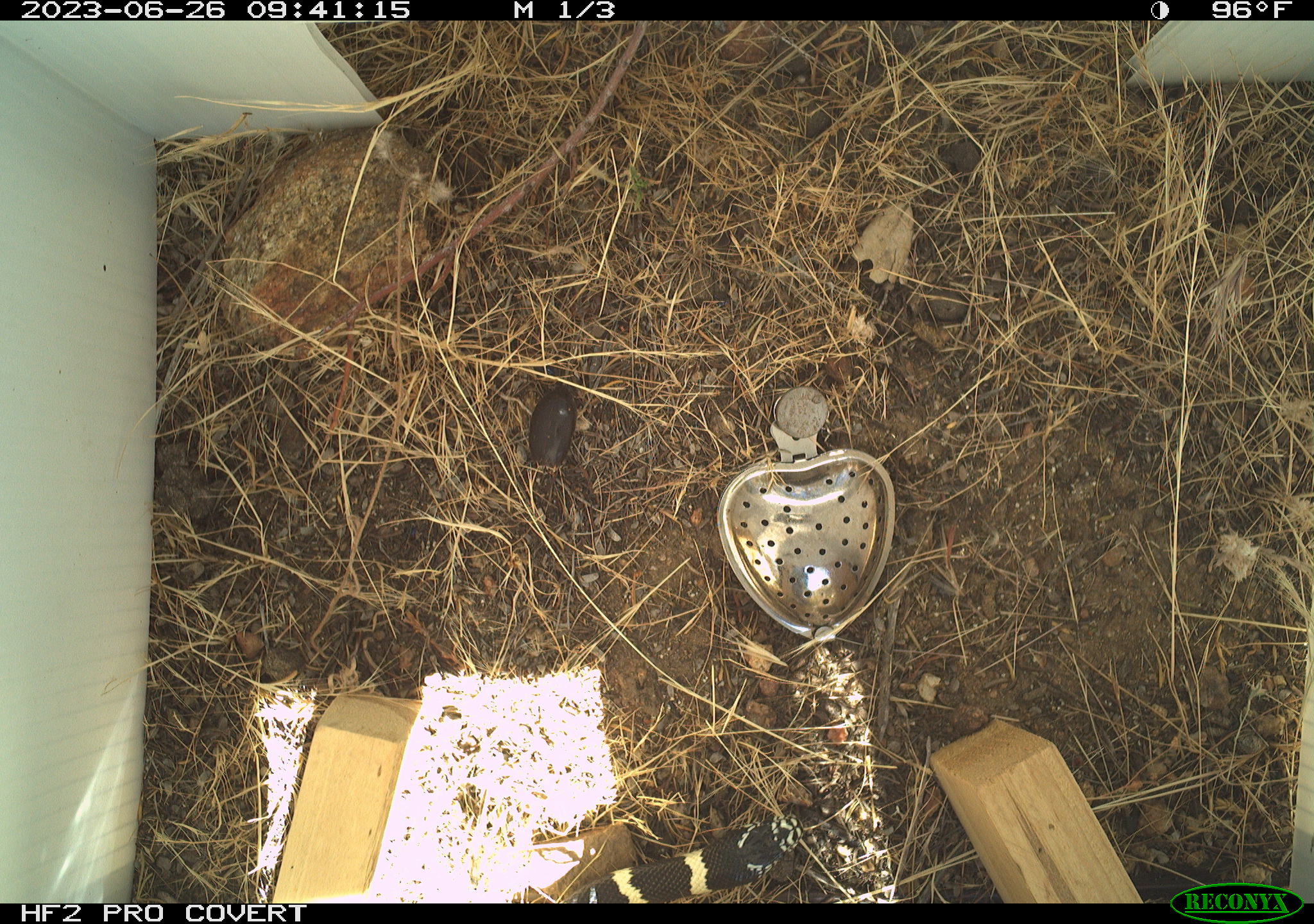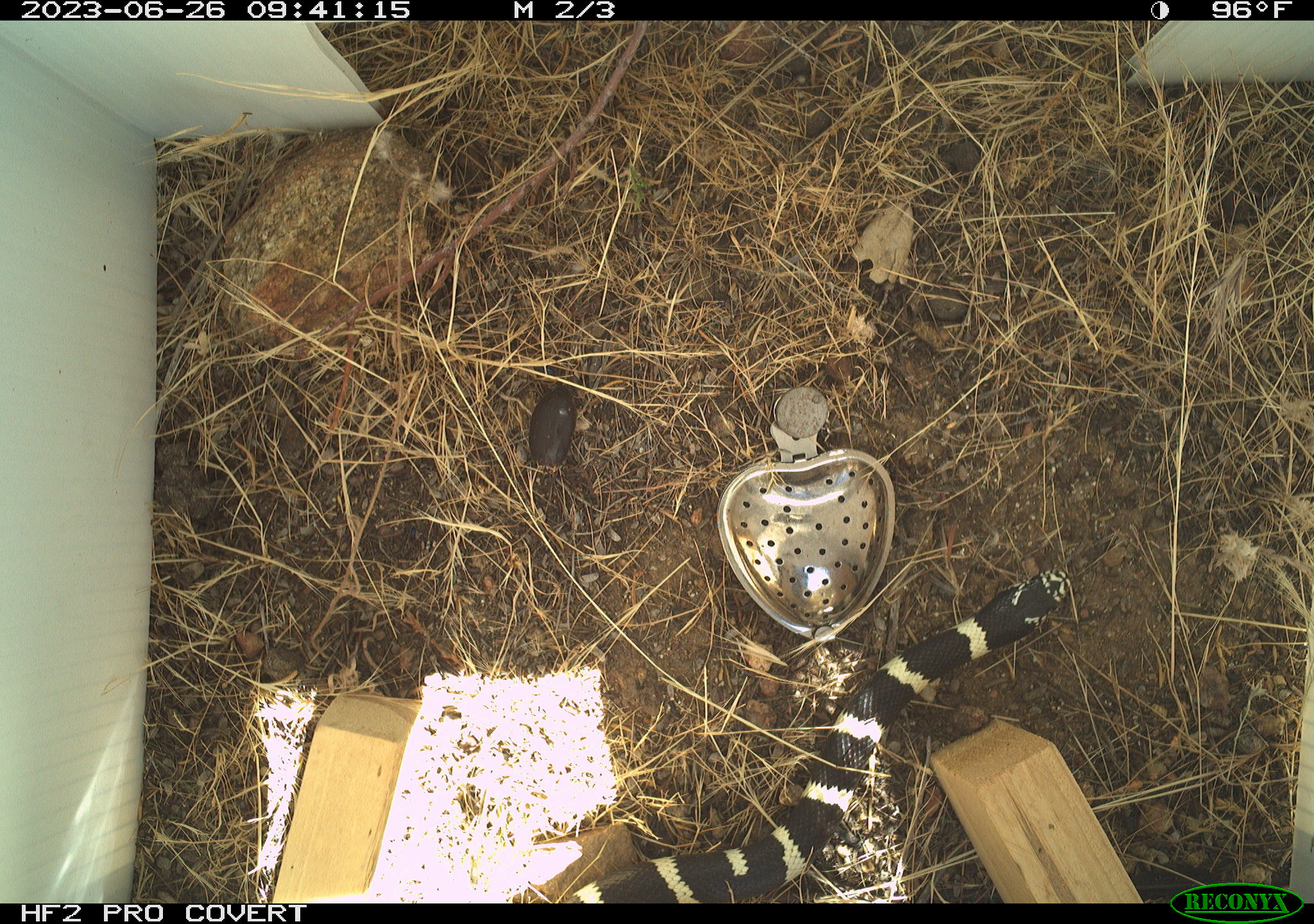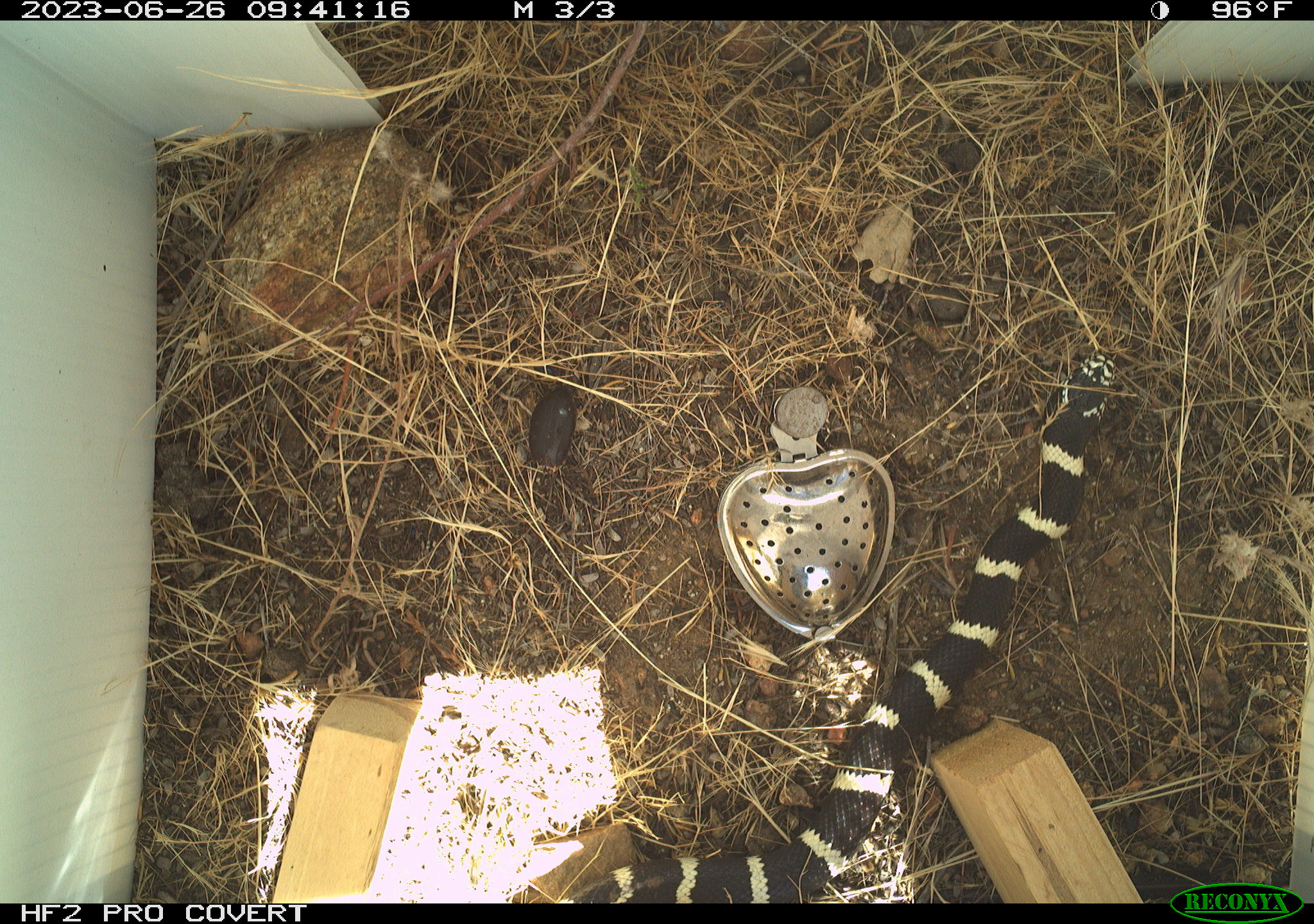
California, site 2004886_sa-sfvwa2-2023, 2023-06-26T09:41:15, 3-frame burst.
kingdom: Animalia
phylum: Chordata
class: Reptilia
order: Squamata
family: Colubridae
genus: Lampropeltis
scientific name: Lampropeltis californiae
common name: california kingsnake